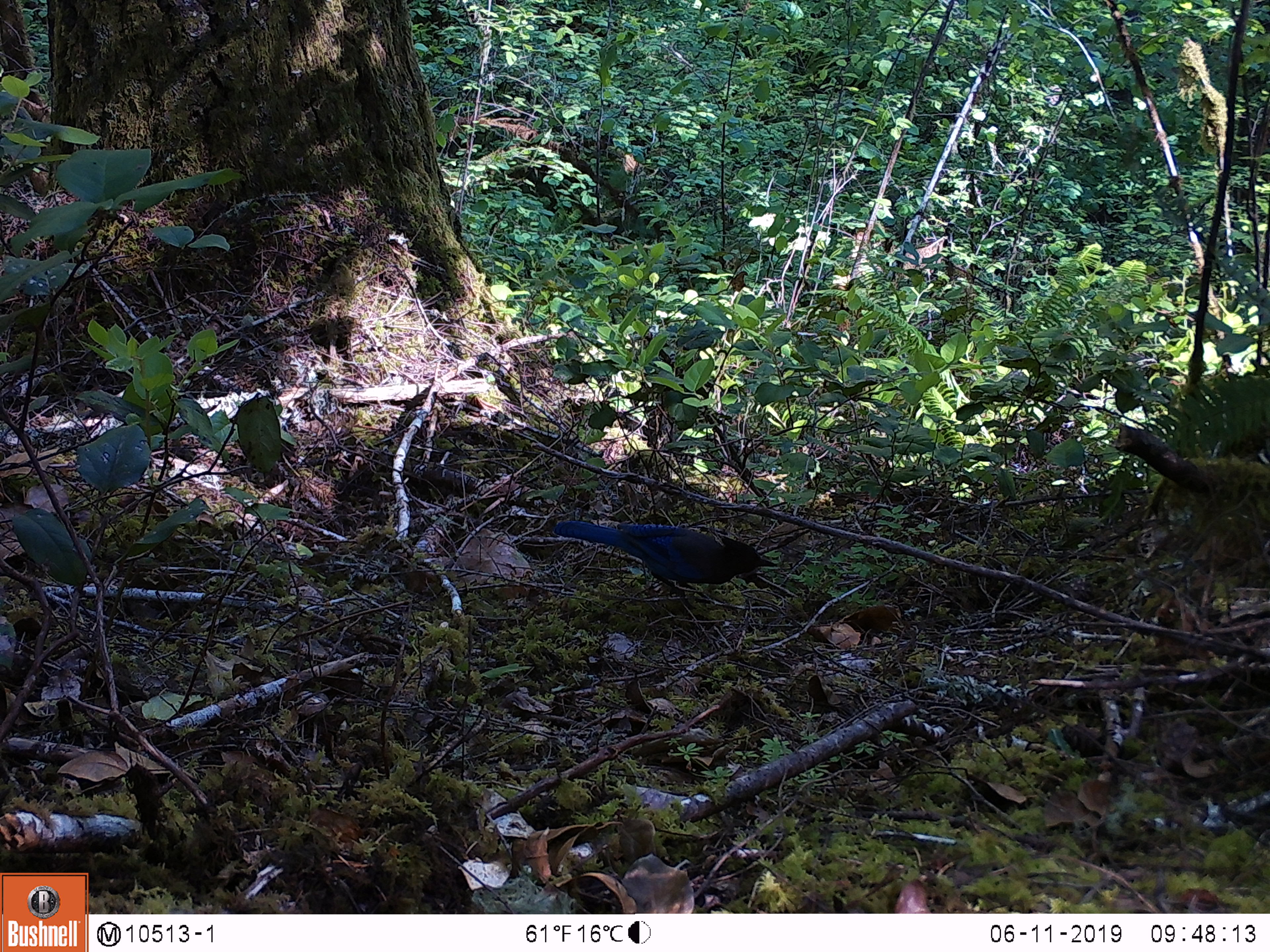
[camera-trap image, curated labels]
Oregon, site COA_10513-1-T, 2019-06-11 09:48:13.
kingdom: Animalia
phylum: Chordata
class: Aves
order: Passeriformes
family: Corvidae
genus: Cyanocitta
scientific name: Cyanocitta stelleri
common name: steller's jay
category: stellers jay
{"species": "stellers jay (steller's jay) (Cyanocitta stelleri)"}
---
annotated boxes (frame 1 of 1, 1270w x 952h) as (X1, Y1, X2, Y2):
stellers jay: (551, 508, 775, 612)